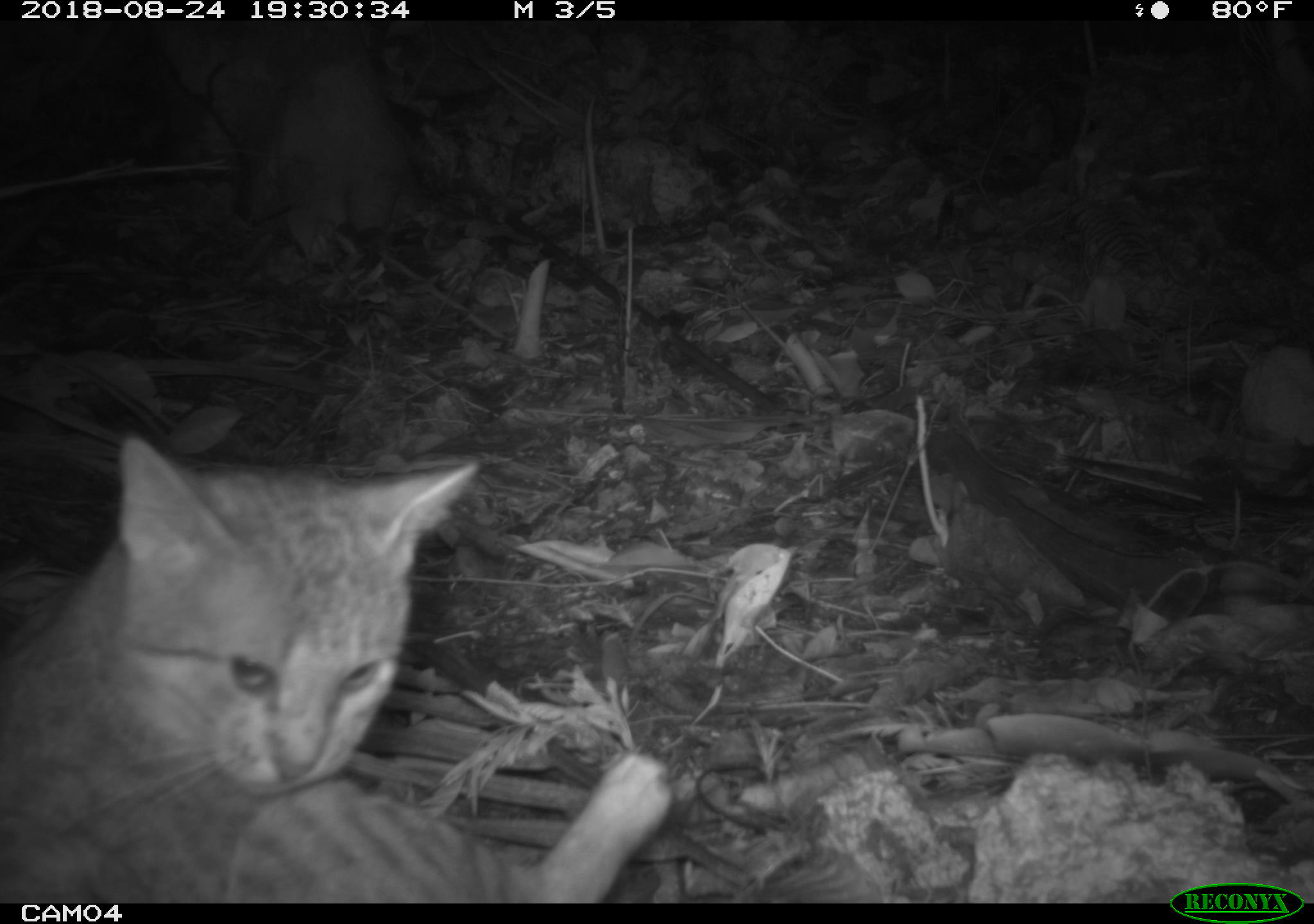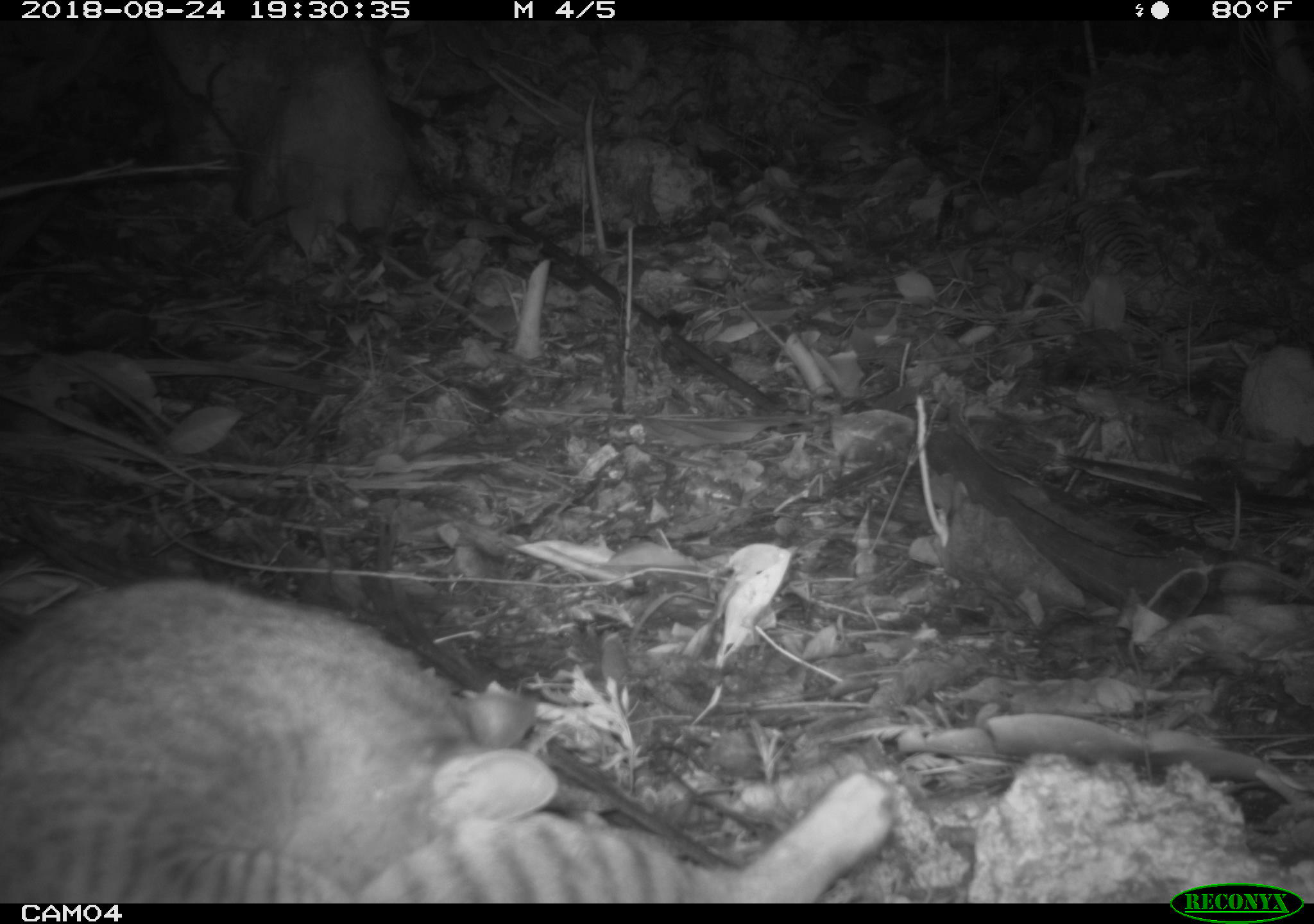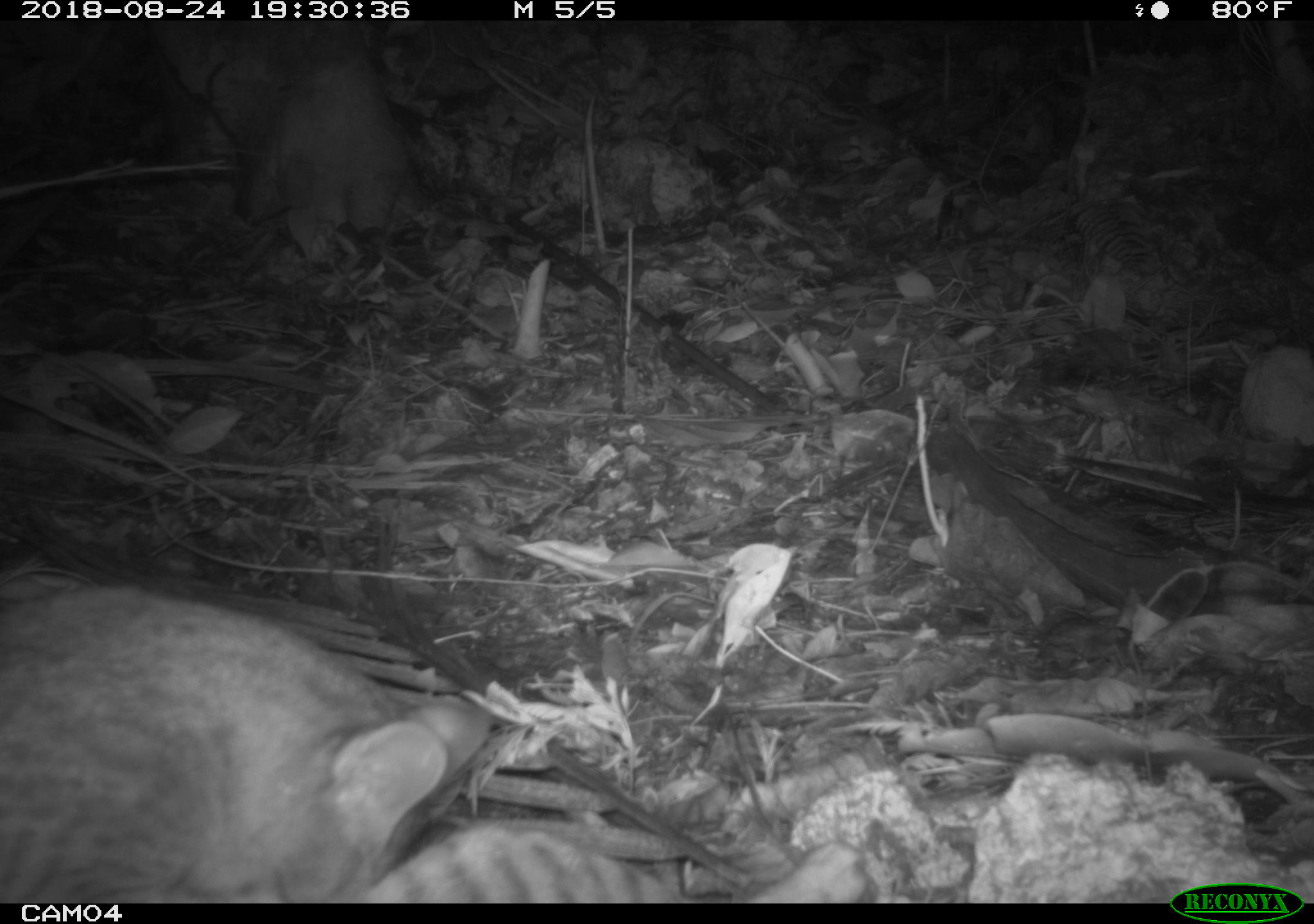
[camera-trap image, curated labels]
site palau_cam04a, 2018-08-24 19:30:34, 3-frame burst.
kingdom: Animalia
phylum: Chordata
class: Mammalia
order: Carnivora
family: Felidae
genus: Felis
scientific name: Felis catus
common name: cat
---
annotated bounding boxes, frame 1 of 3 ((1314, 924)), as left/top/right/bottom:
cat: 3/436/669/903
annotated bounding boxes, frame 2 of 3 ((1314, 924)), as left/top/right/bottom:
cat: 3/575/912/910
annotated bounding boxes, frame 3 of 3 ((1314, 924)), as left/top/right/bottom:
cat: 0/551/710/902